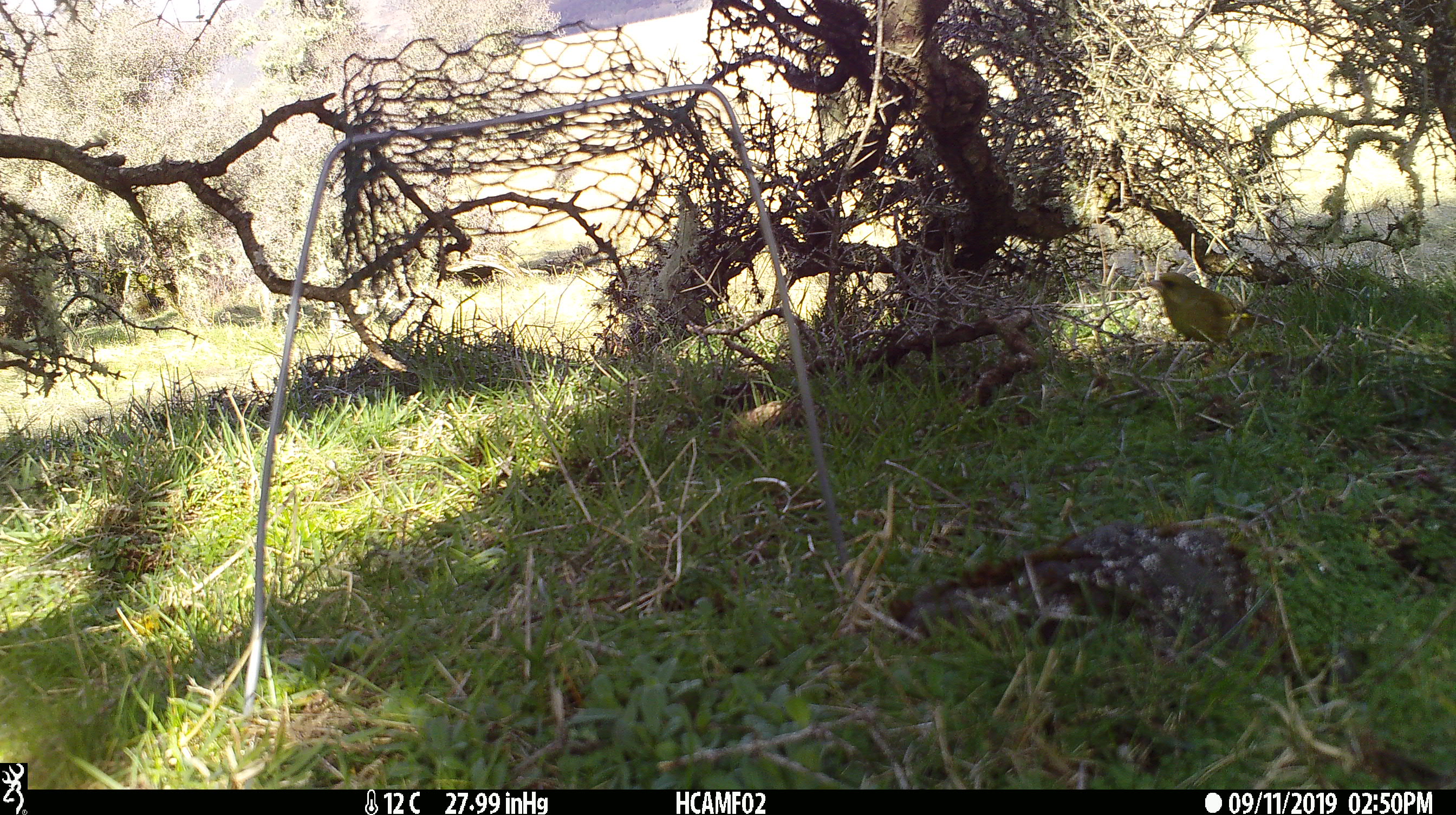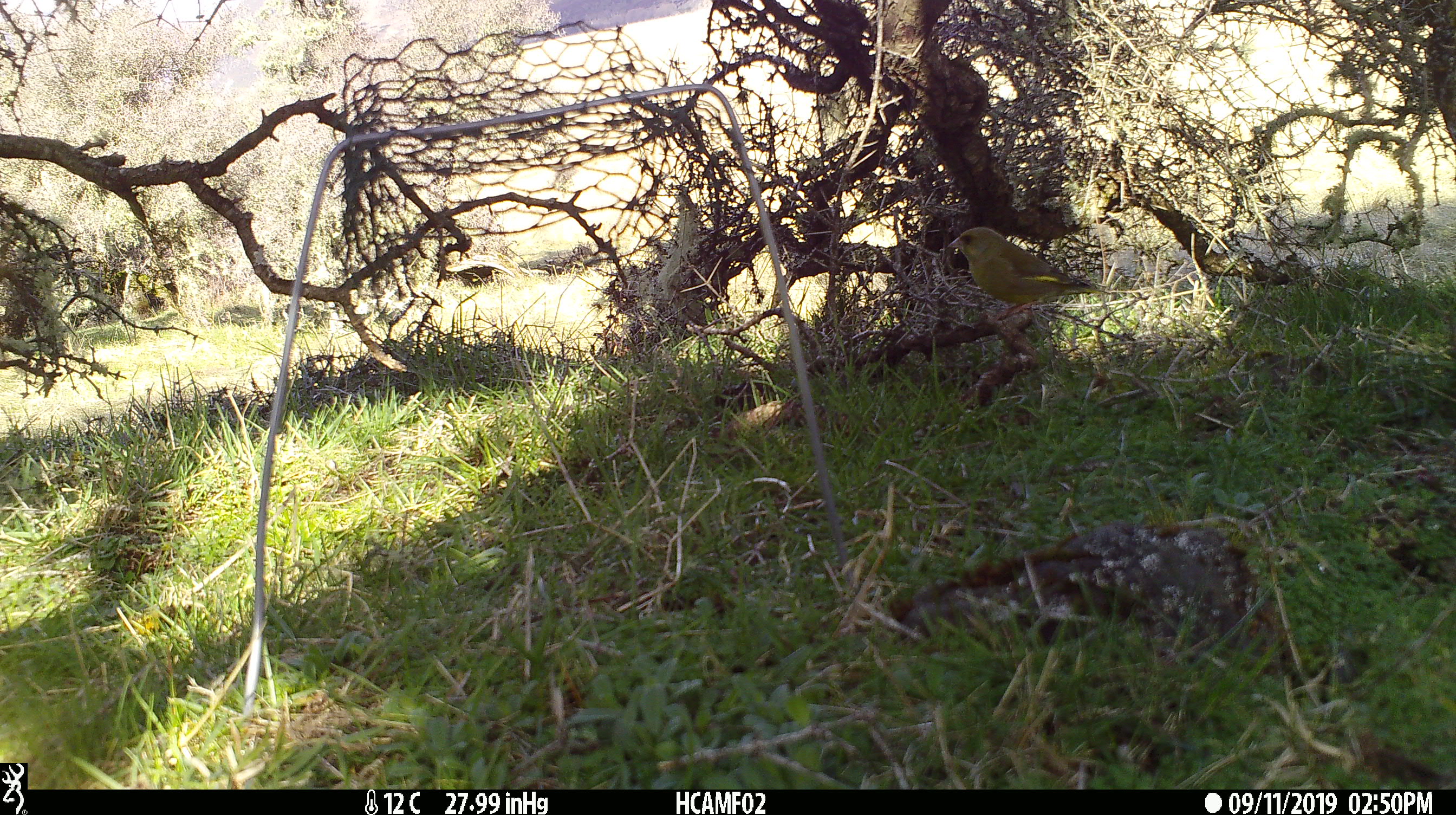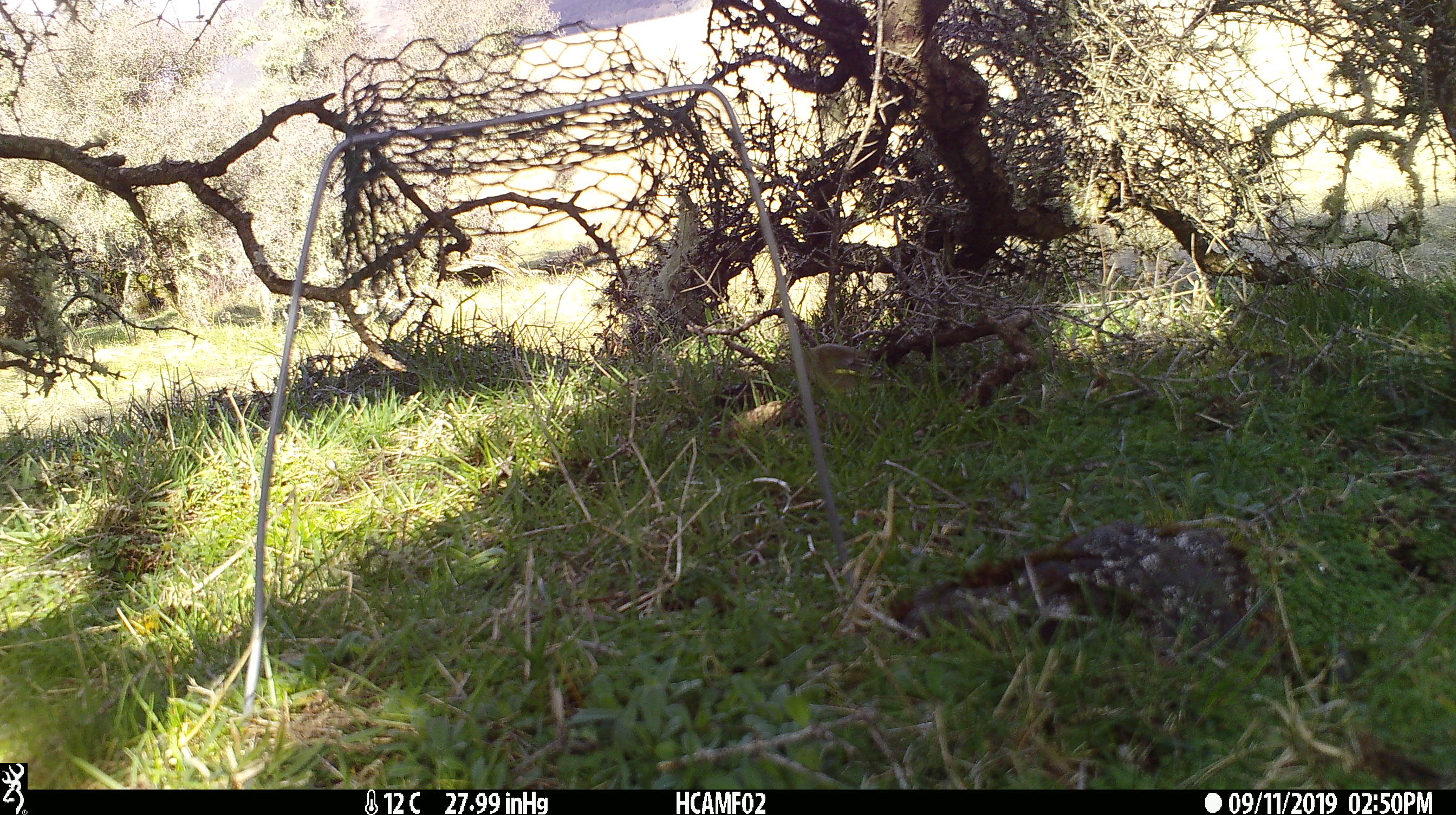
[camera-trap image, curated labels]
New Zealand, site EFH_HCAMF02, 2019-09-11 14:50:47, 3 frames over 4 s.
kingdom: Animalia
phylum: Chordata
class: Aves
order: Passeriformes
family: Fringillidae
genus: Chloris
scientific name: Chloris chloris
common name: greenfinch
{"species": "greenfinch (Chloris chloris)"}